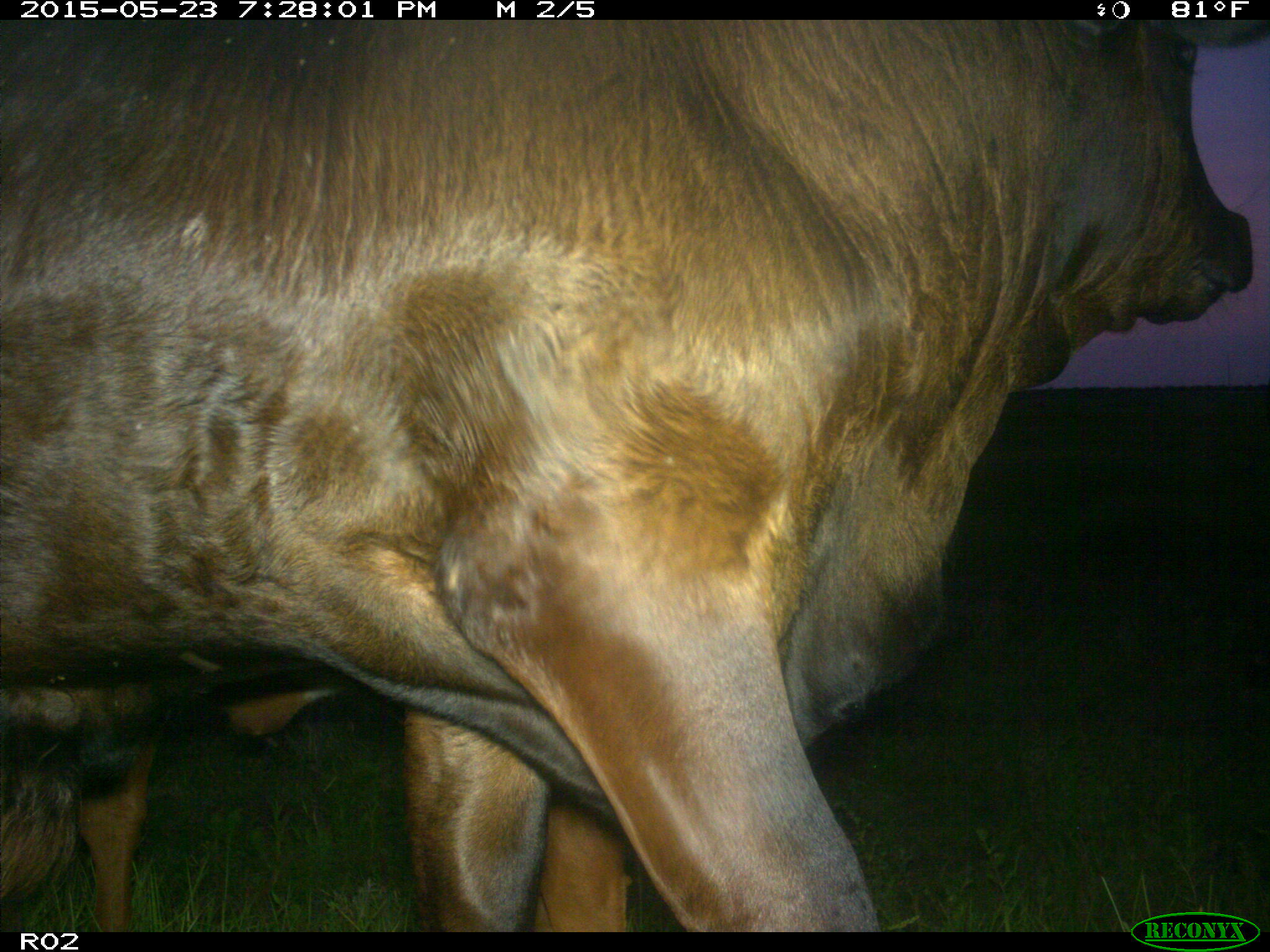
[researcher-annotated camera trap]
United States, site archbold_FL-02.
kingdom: Animalia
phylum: Chordata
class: Mammalia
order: Artiodactyla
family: Bovidae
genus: Bos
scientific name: Bos taurus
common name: domestic cow